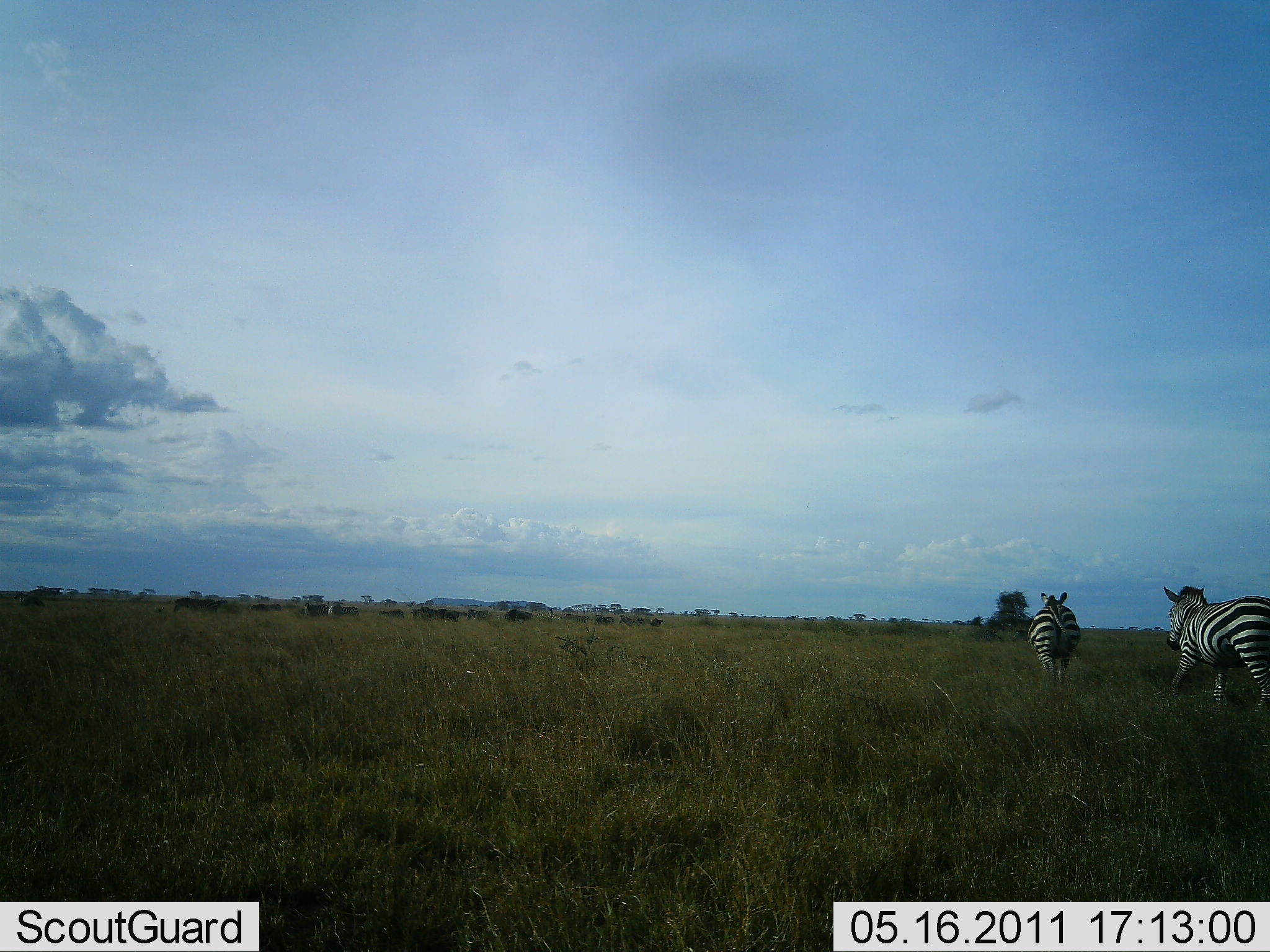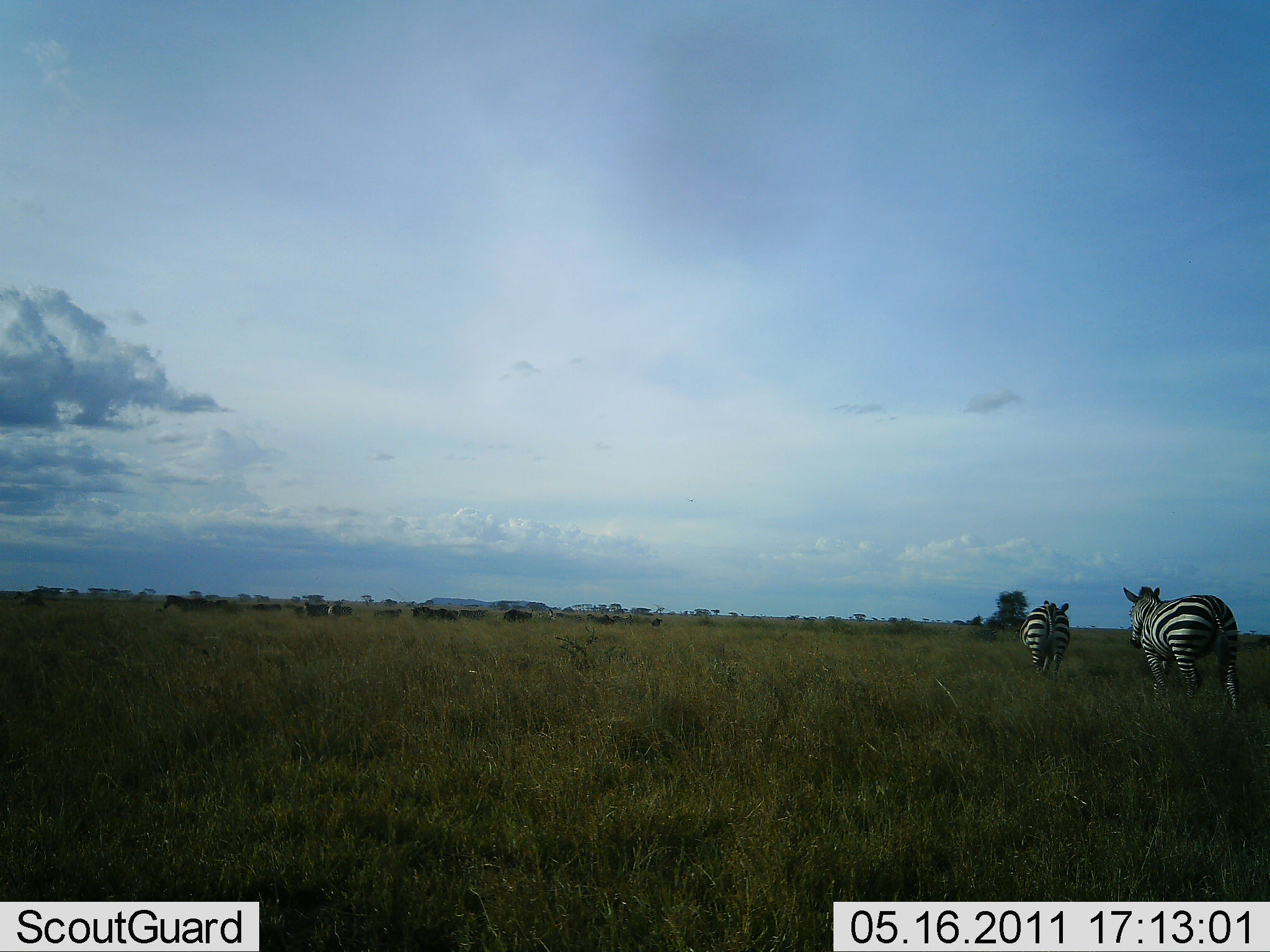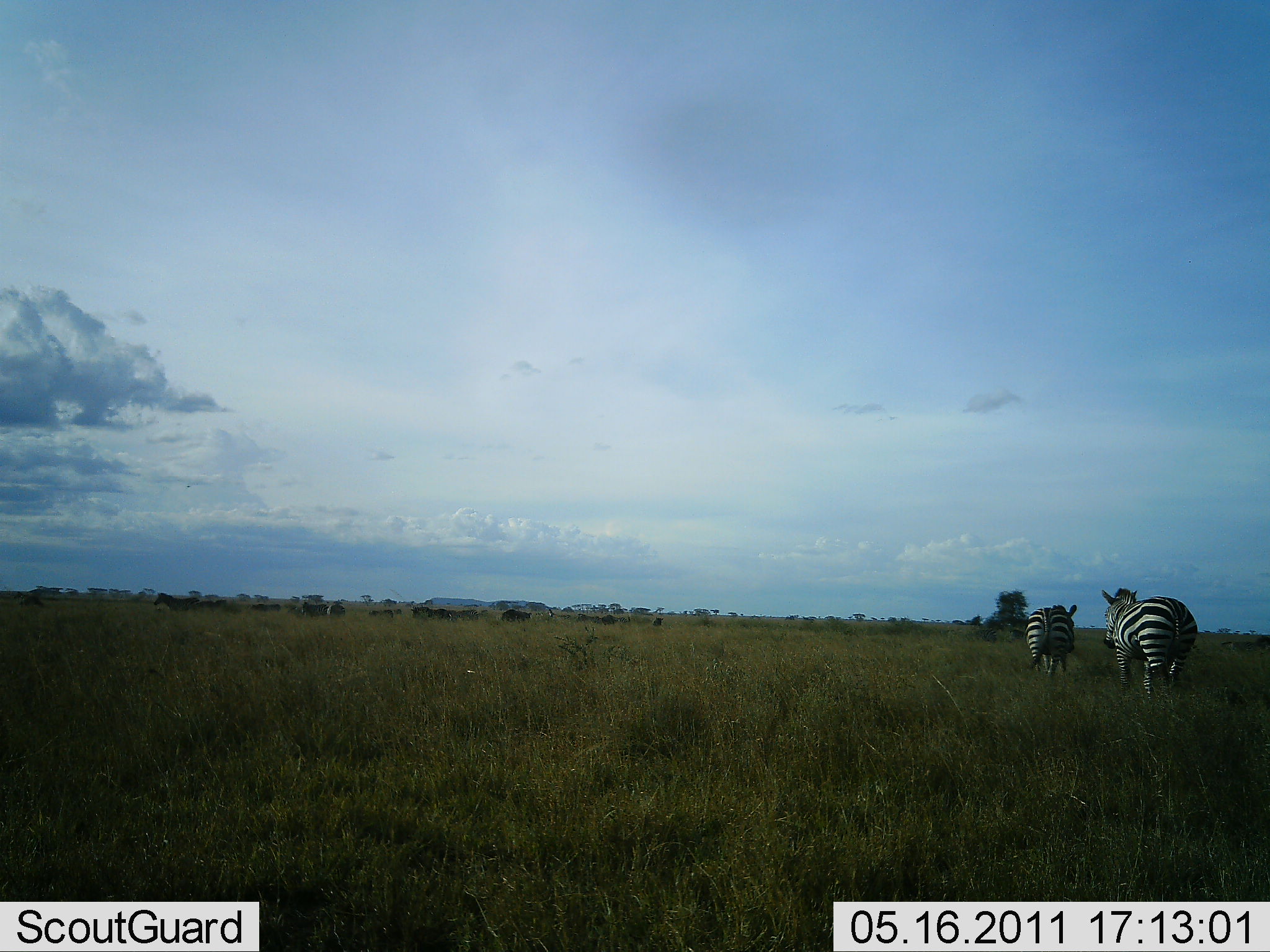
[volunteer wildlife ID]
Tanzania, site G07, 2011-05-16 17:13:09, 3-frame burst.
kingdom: Animalia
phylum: Chordata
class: Mammalia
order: Perissodactyla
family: Equidae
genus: Equus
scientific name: Equus quagga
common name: plains zebra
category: zebra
Zebra (plains zebra) (Equus quagga), count 2. Behavior (volunteer vote fractions): standing 0%, resting 0%, moving 92%, interacting 0%. Young present (vote fraction): 0%. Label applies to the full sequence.